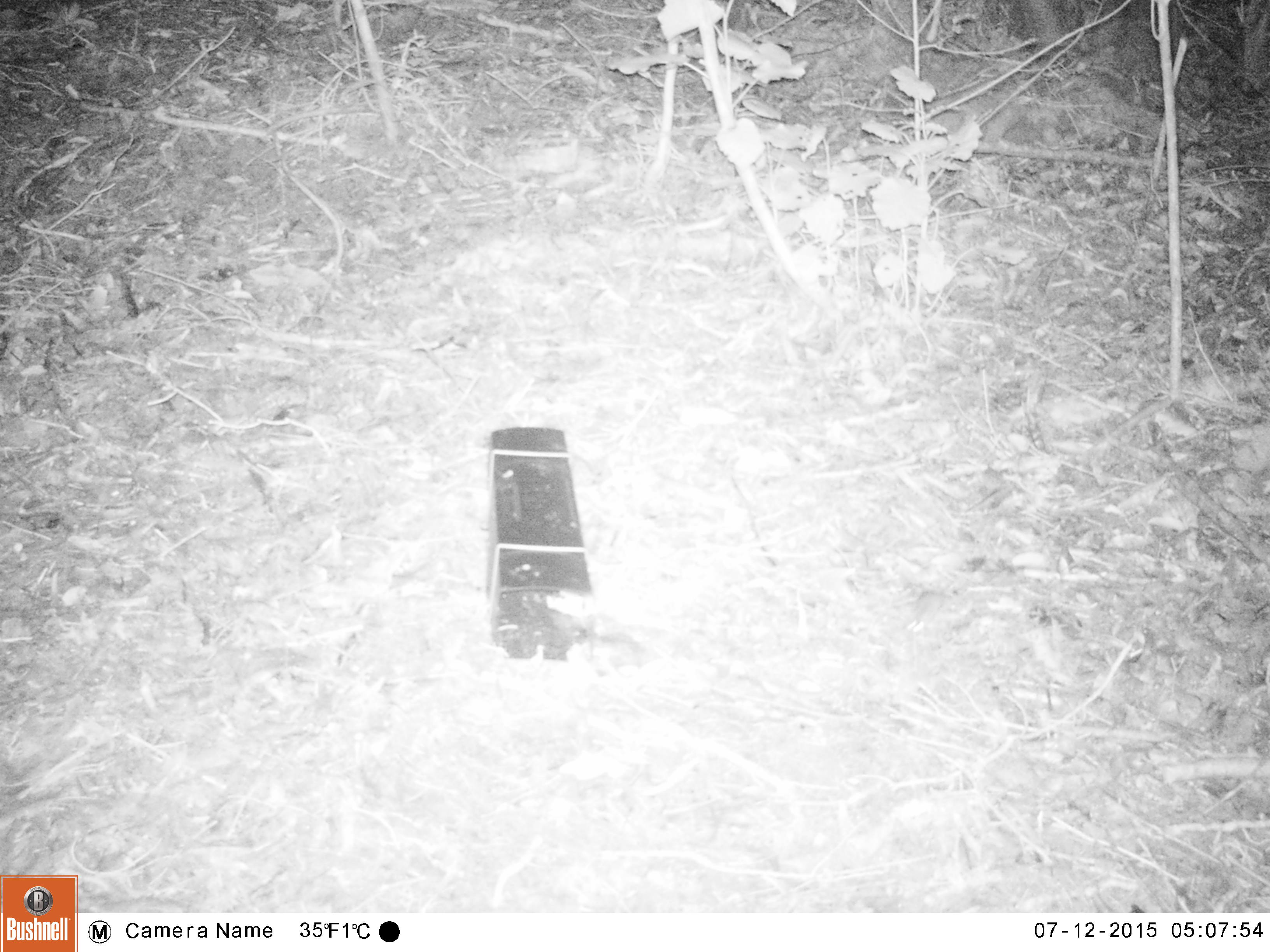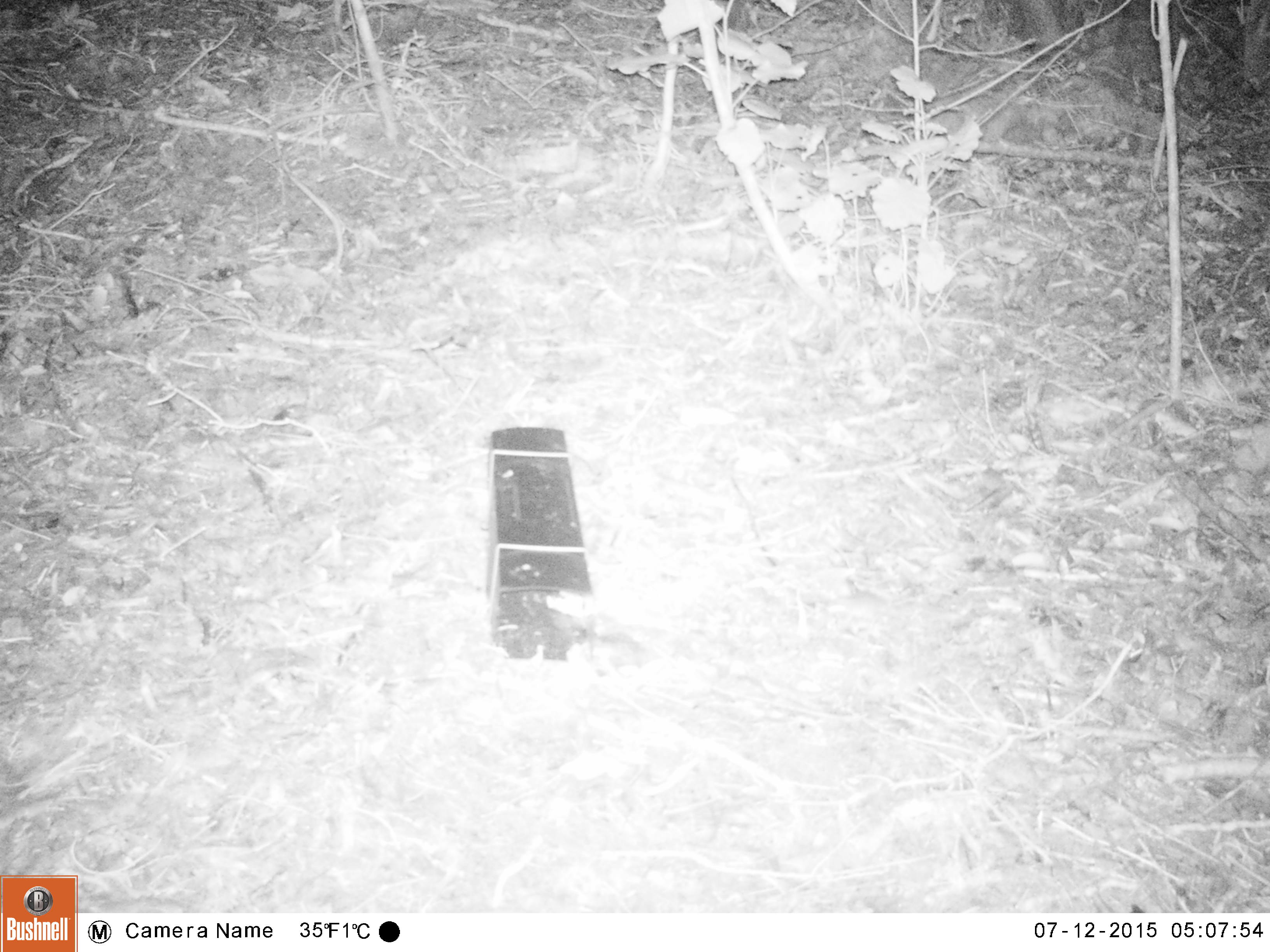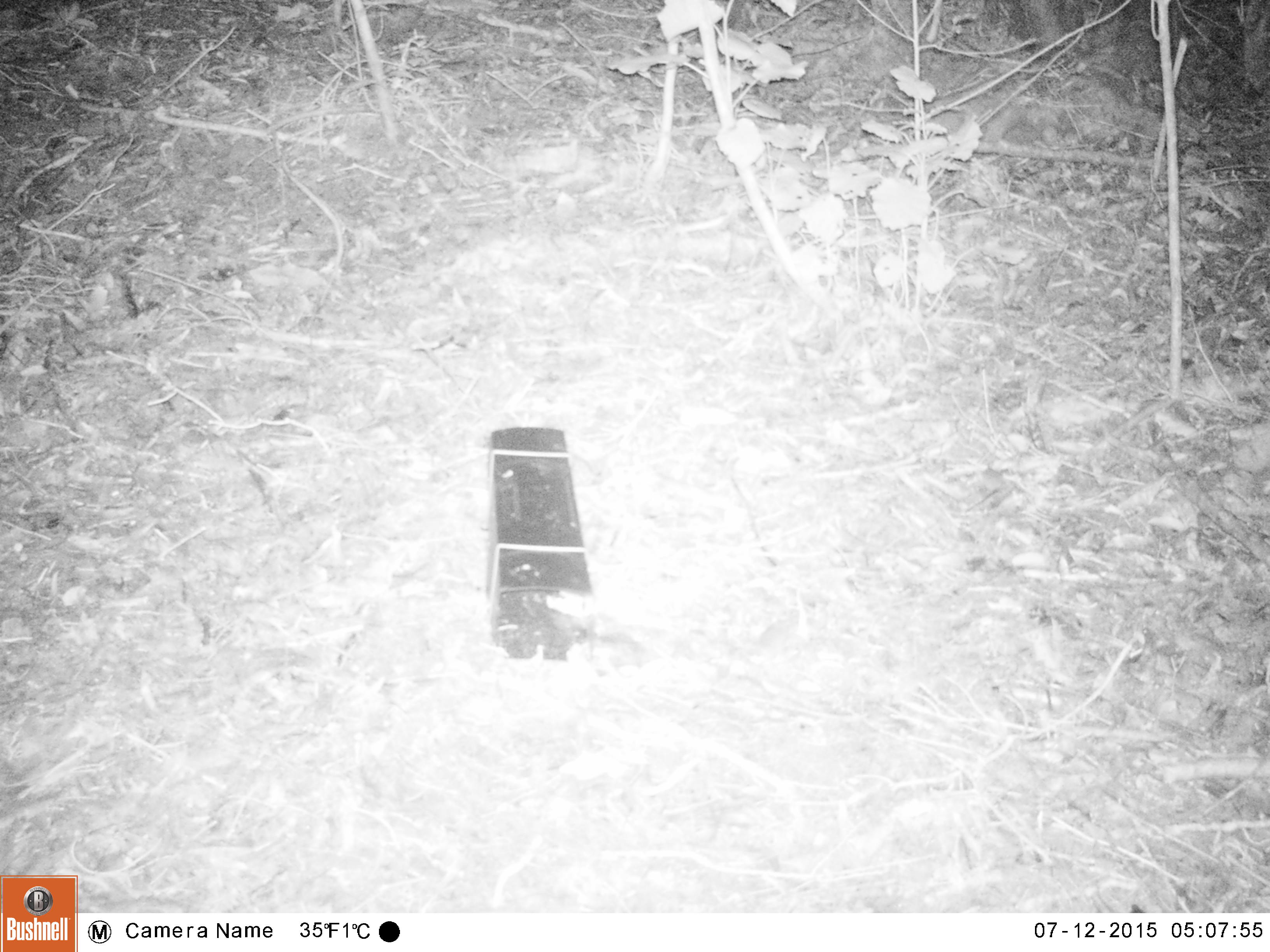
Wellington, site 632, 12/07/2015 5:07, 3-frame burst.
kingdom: Animalia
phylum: Chordata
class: Mammalia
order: Rodentia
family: Muridae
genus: Mus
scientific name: Mus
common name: mouse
Mouse (Mus).